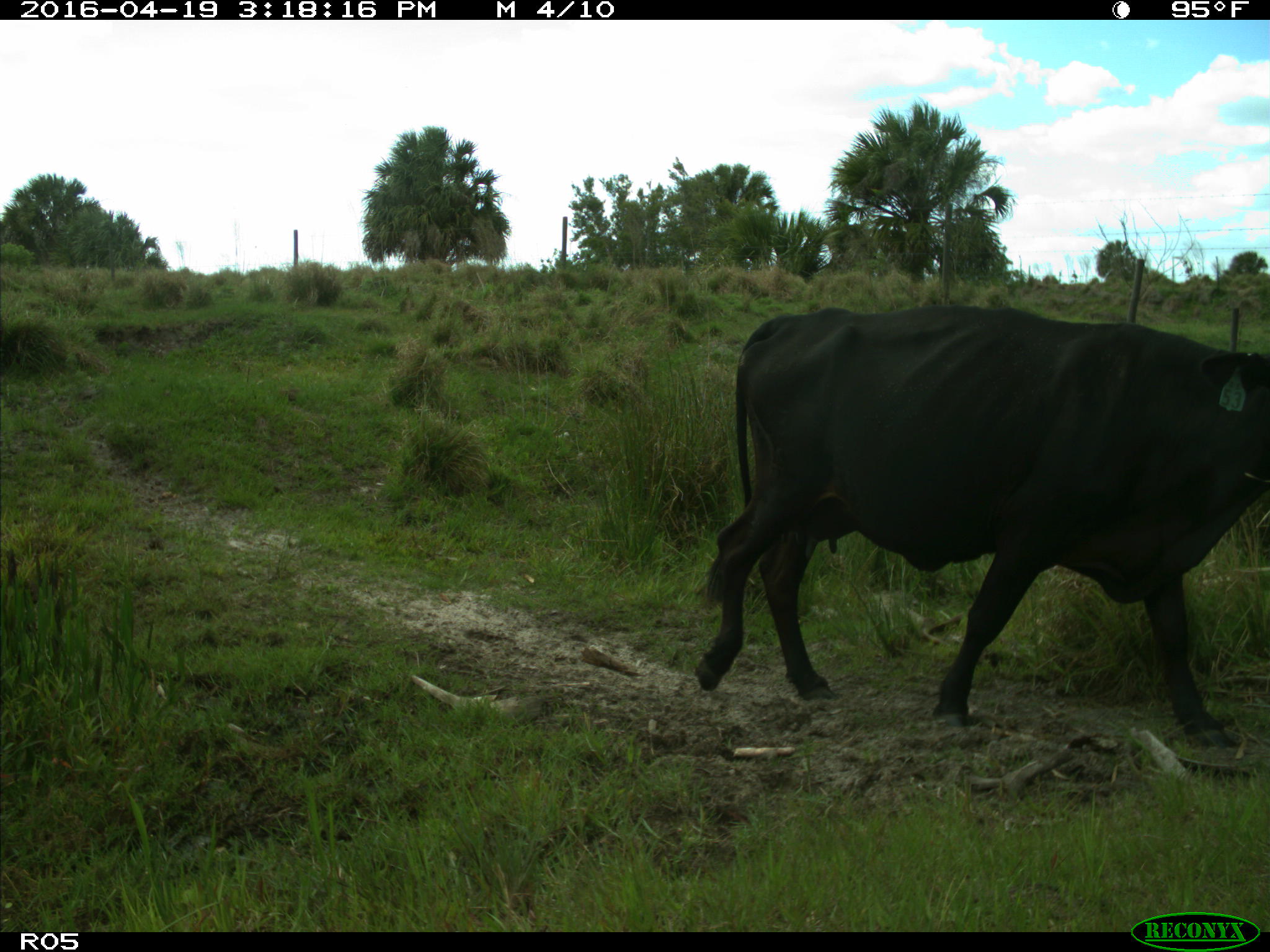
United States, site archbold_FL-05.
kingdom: Animalia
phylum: Chordata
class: Mammalia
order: Artiodactyla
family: Bovidae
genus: Bos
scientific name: Bos taurus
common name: domestic cow